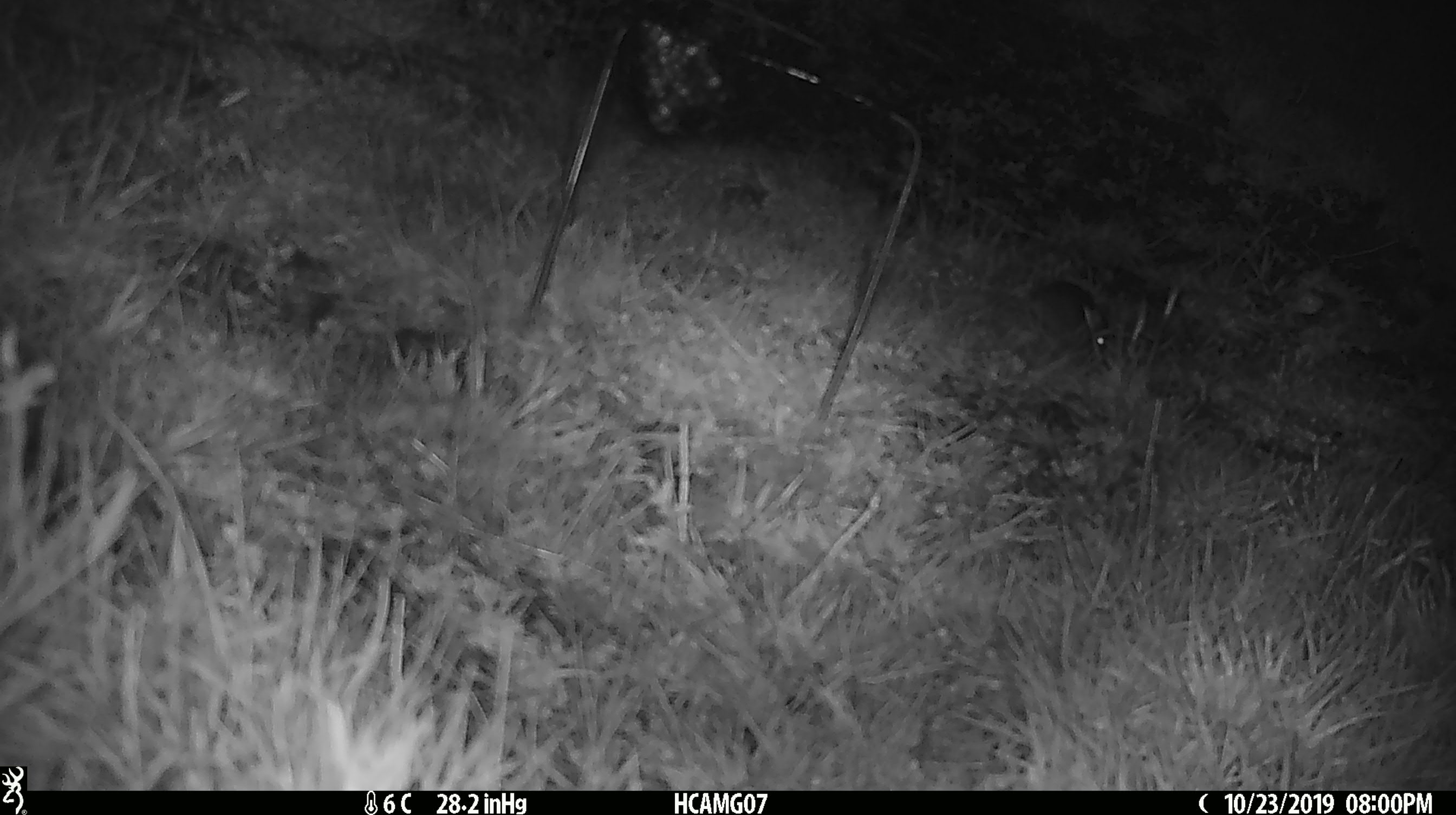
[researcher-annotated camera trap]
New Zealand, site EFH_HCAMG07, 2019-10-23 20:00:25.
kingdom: Animalia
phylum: Chordata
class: Mammalia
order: Rodentia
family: Muridae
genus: Mus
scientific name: Mus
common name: mouse